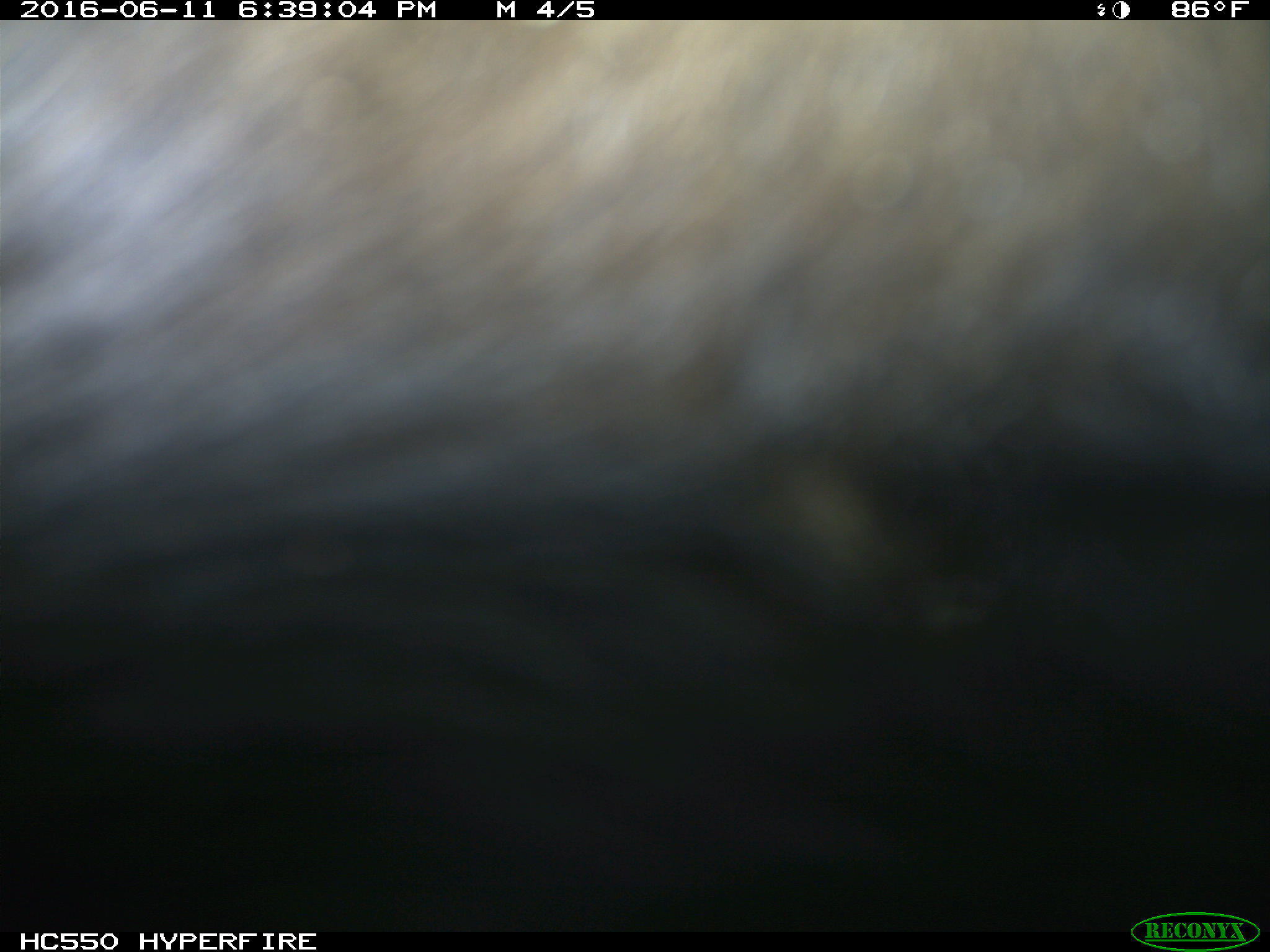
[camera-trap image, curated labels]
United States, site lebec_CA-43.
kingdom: Animalia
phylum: Chordata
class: Mammalia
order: Artiodactyla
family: Bovidae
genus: Bos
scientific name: Bos taurus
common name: domestic cow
Bos taurus (domestic cow).